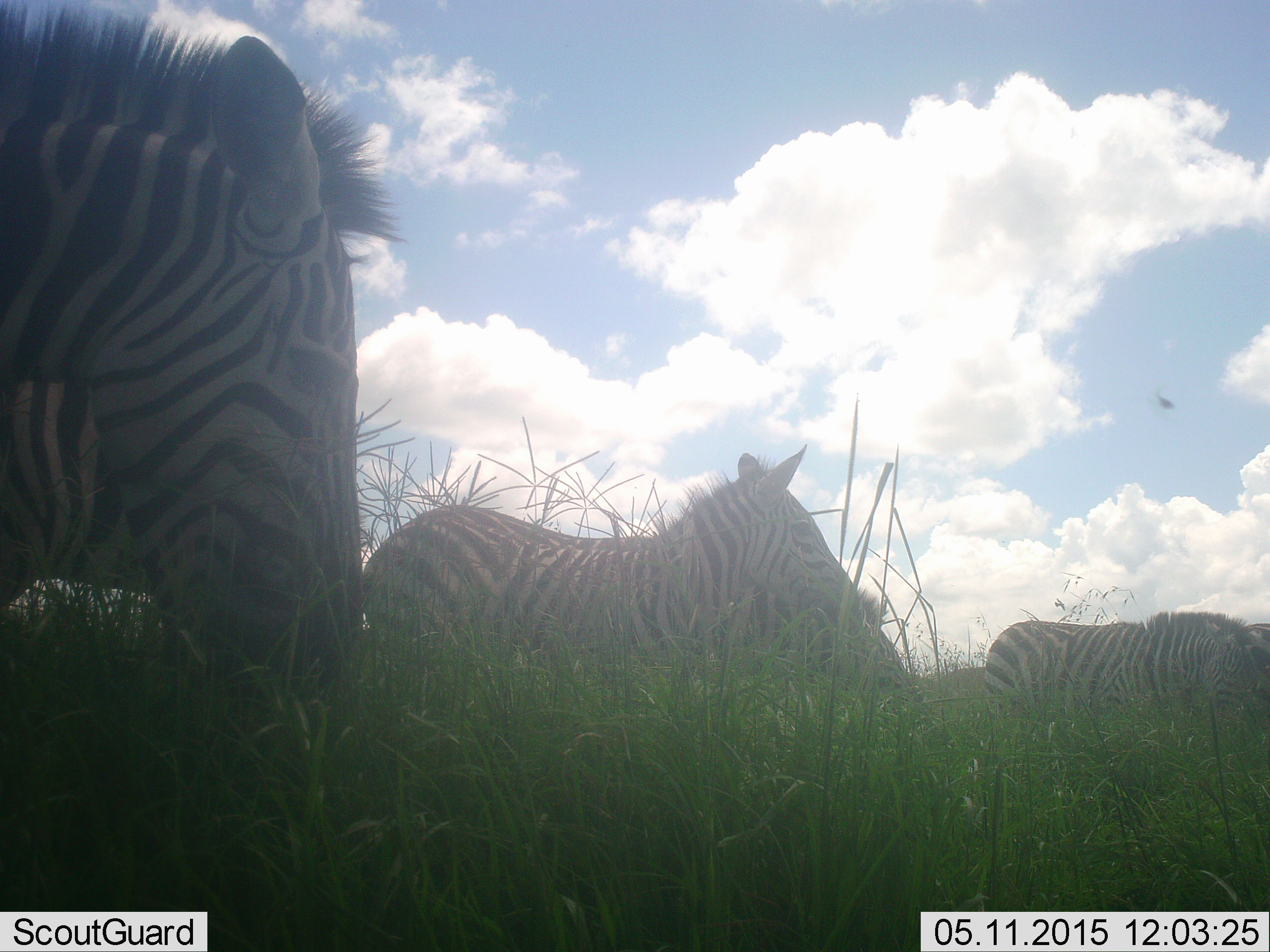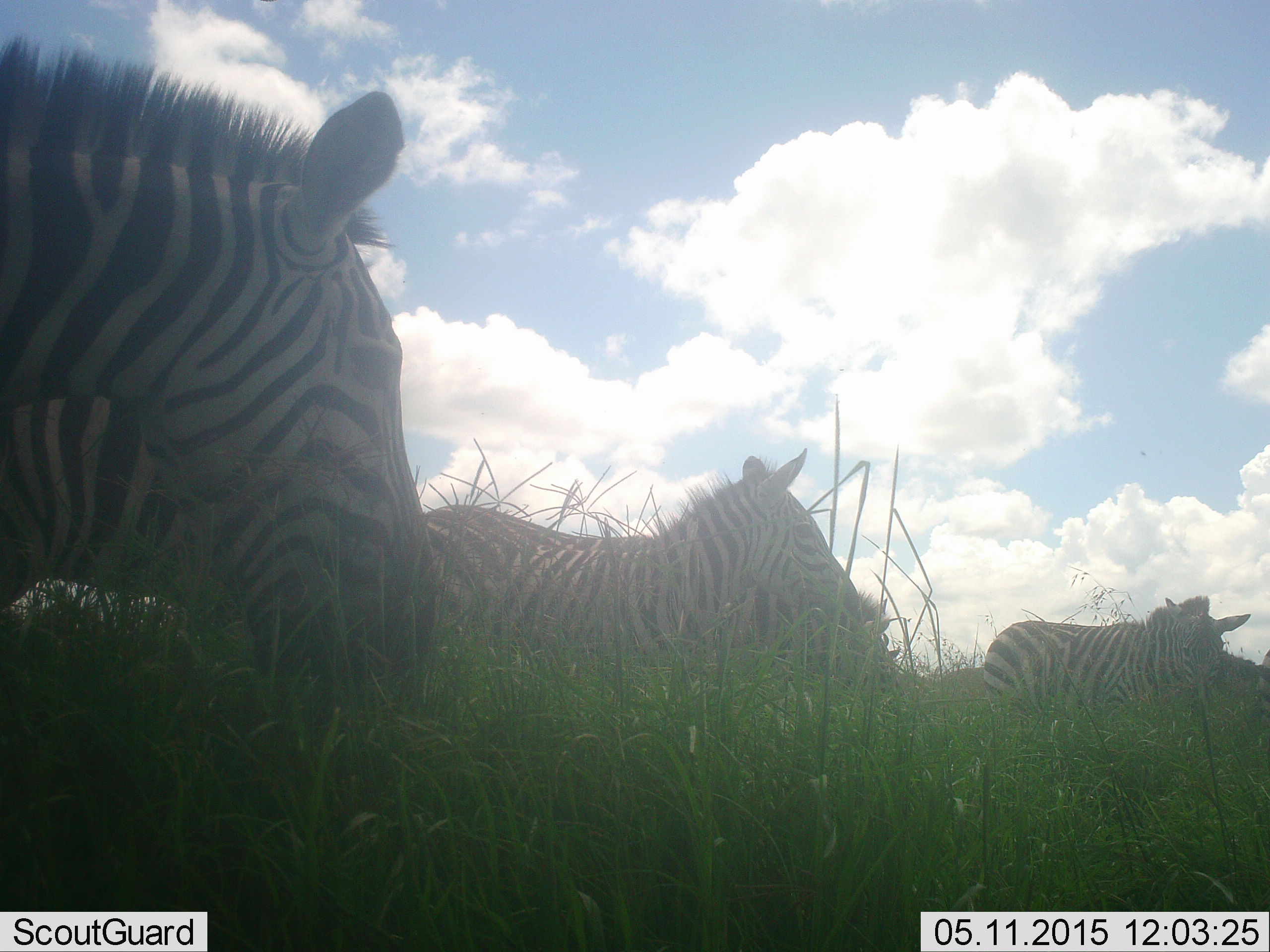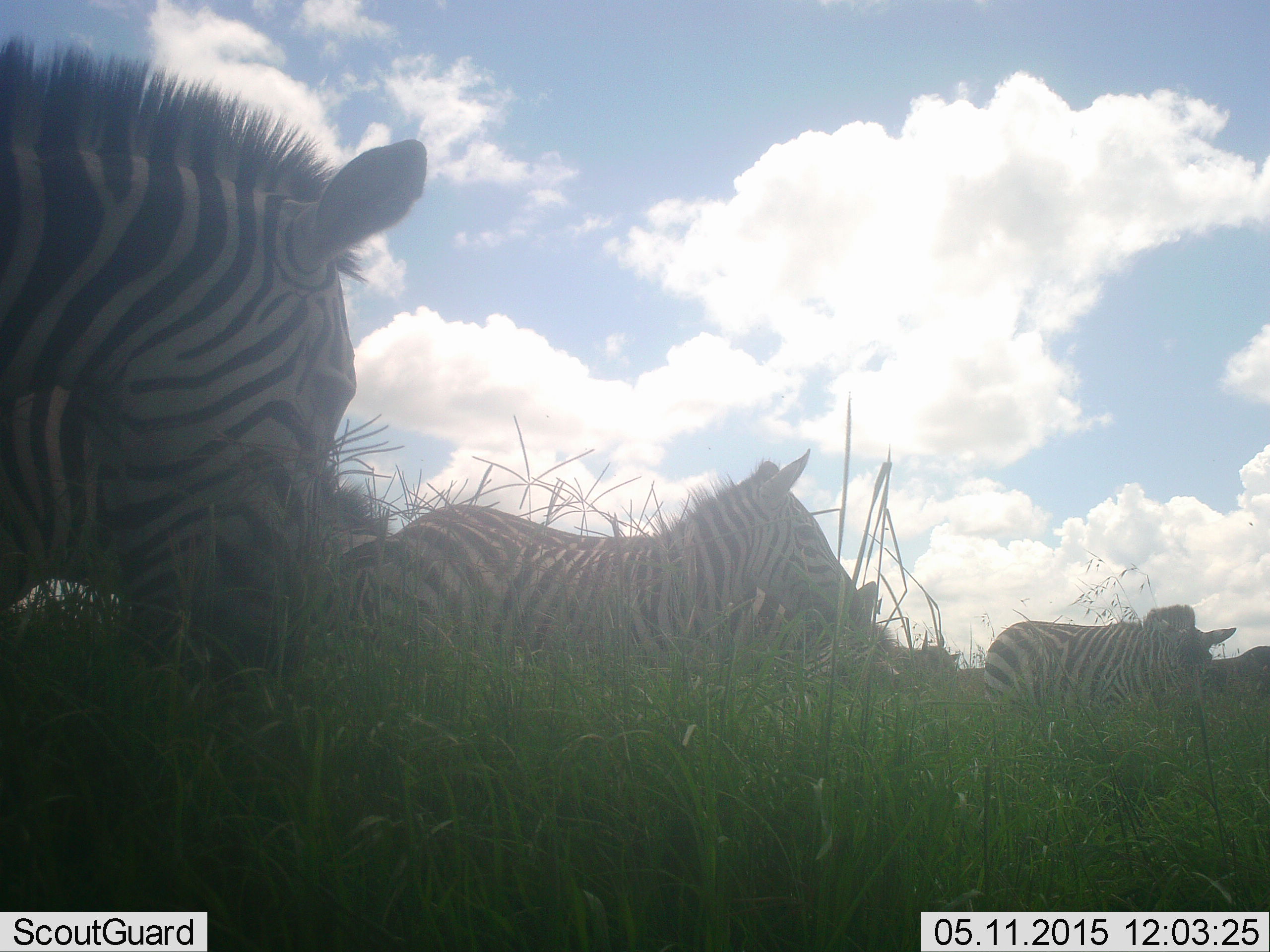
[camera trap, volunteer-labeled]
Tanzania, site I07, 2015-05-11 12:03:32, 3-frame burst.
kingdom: Animalia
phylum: Chordata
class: Mammalia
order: Perissodactyla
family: Equidae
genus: Equus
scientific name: Equus quagga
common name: plains zebra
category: zebra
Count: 4.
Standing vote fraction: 50%.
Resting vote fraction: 0%.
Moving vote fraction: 17%.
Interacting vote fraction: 0%.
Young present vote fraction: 8%.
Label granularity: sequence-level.